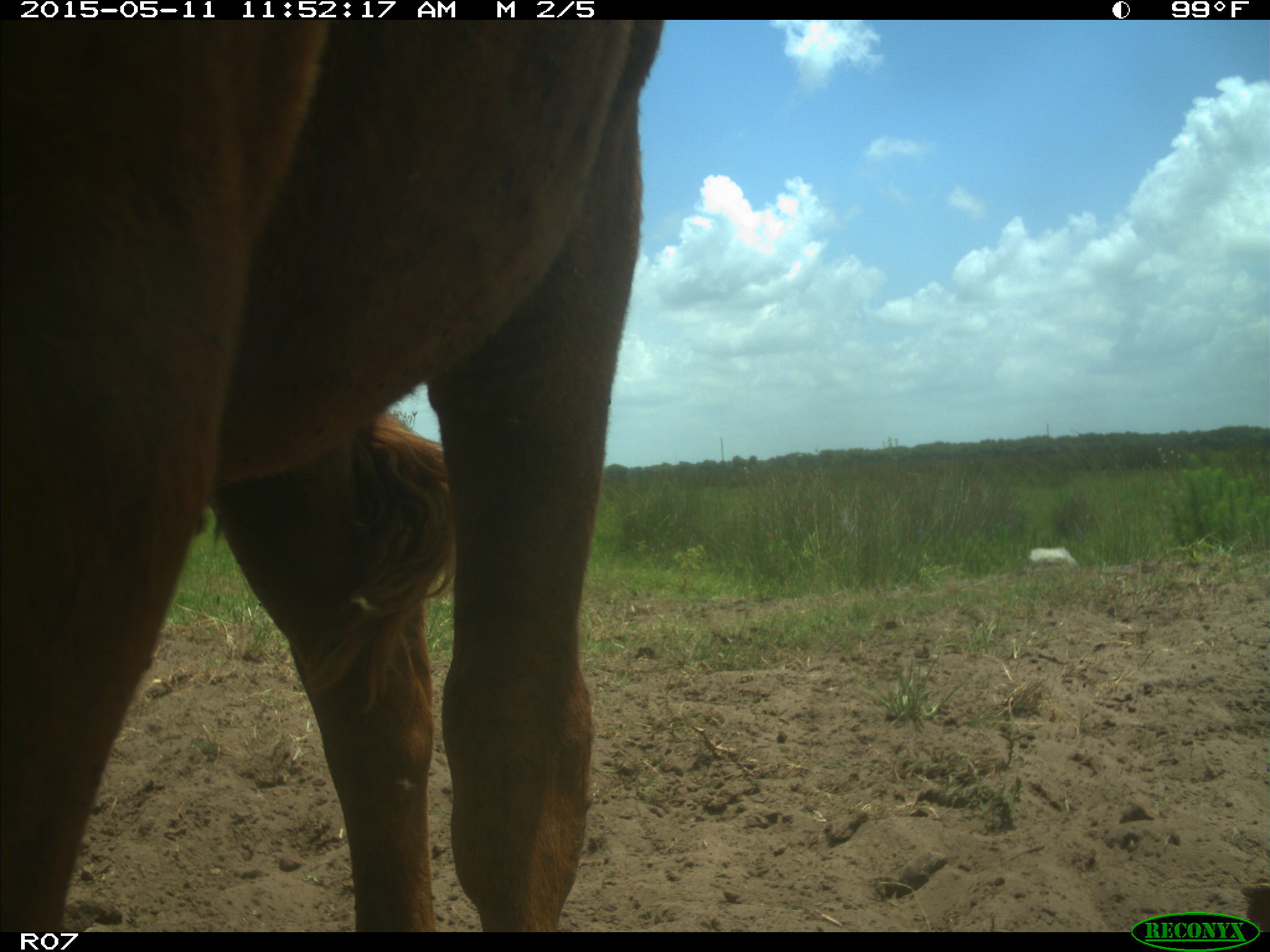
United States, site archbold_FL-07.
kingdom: Animalia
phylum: Chordata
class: Mammalia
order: Artiodactyla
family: Bovidae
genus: Bos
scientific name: Bos taurus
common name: domestic cow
Bos taurus (domestic cow).